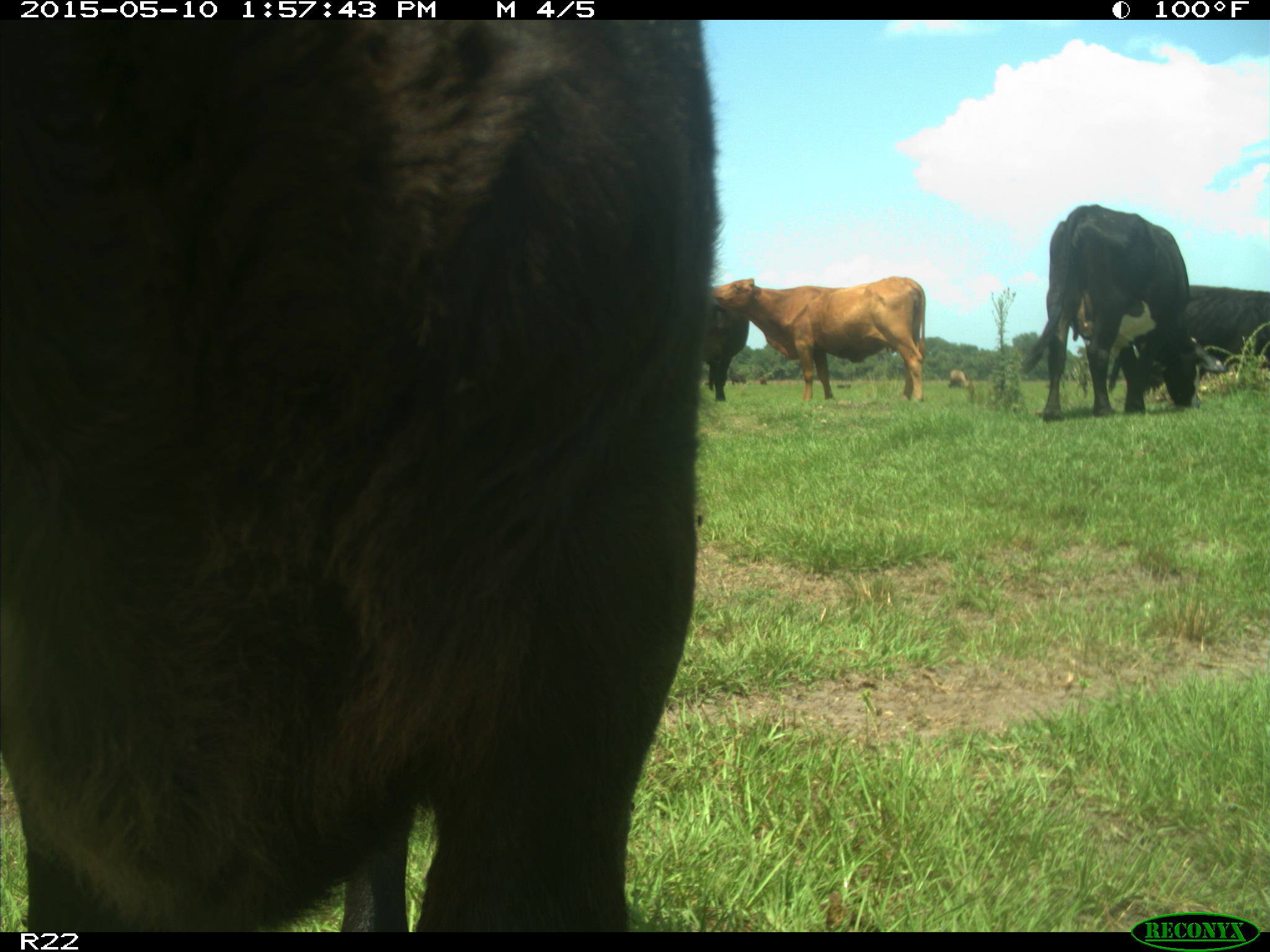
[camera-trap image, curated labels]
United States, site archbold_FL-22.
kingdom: Animalia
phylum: Chordata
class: Mammalia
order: Artiodactyla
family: Bovidae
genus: Bos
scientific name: Bos taurus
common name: domestic cow